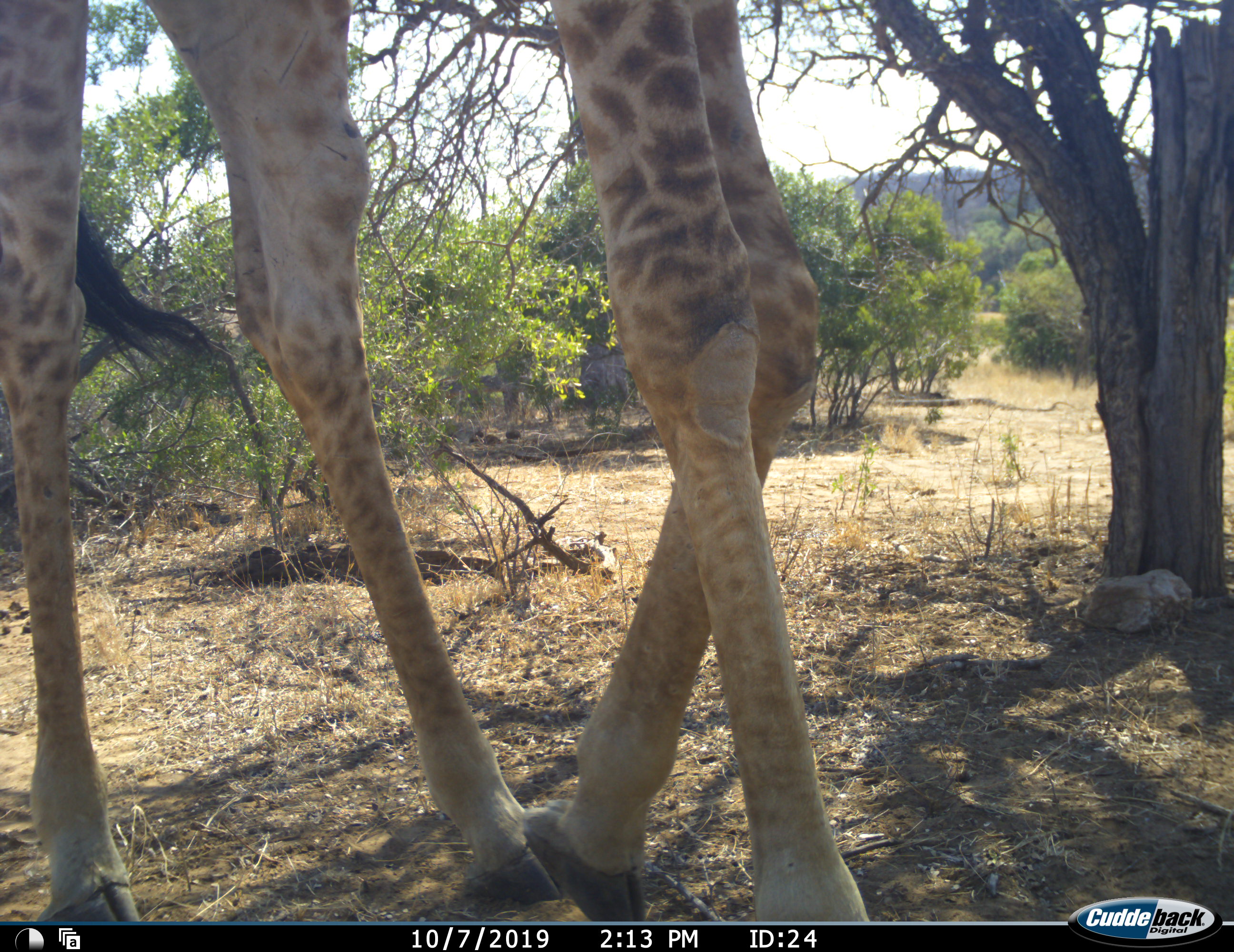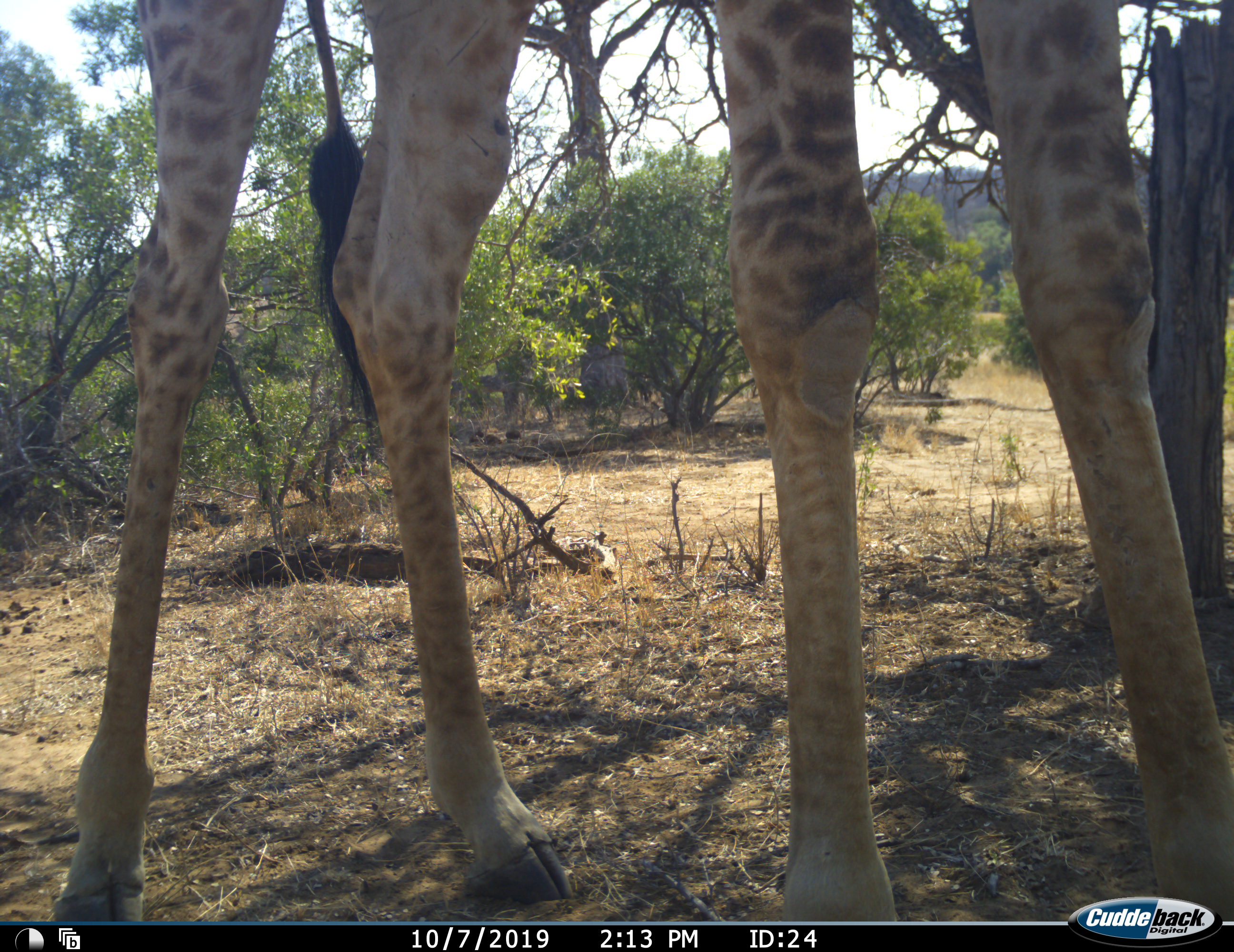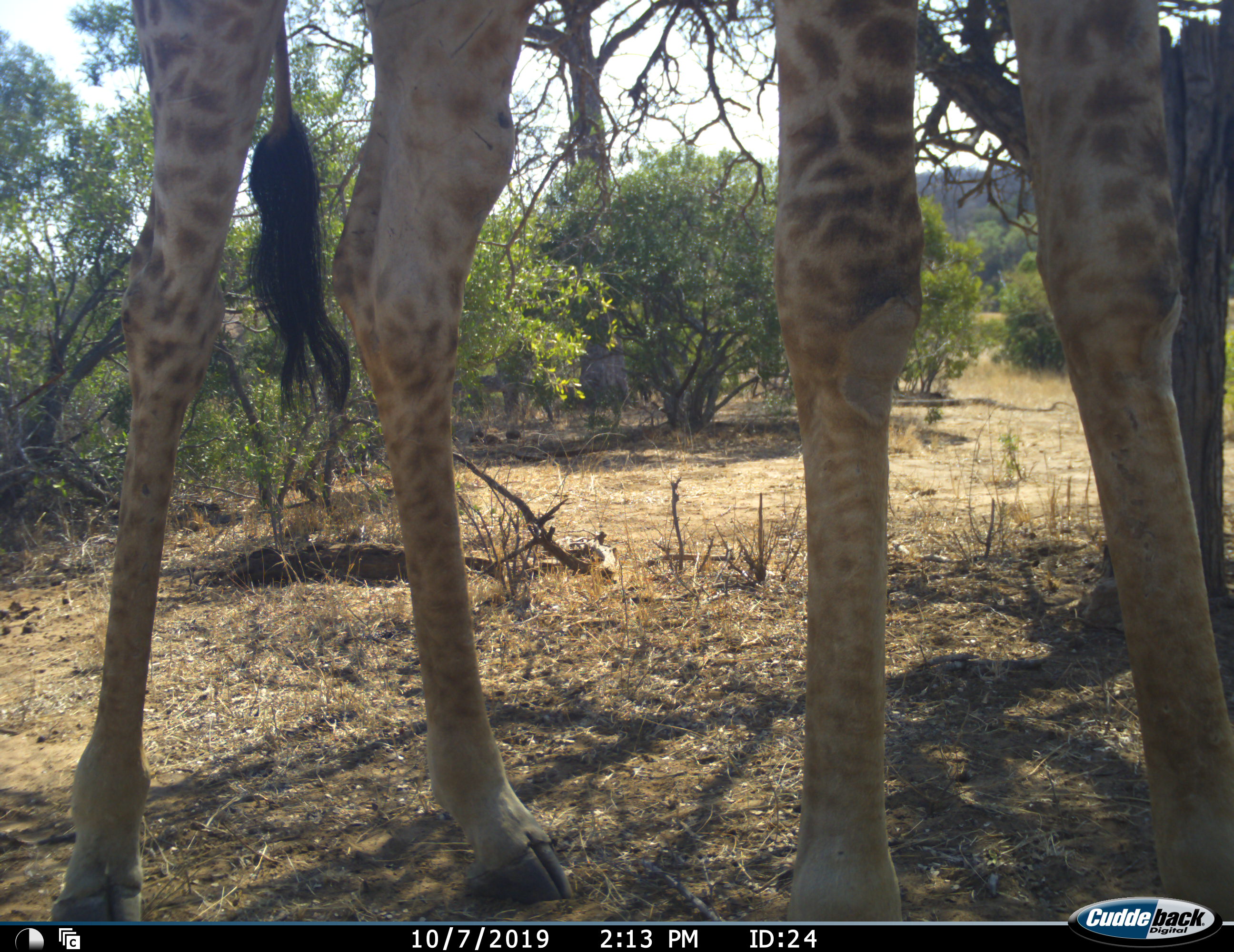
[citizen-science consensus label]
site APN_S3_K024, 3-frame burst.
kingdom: Animalia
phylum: Chordata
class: Mammalia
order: Artiodactyla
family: Giraffidae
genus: Giraffa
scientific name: Giraffa camelopardalis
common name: giraffe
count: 1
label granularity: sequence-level